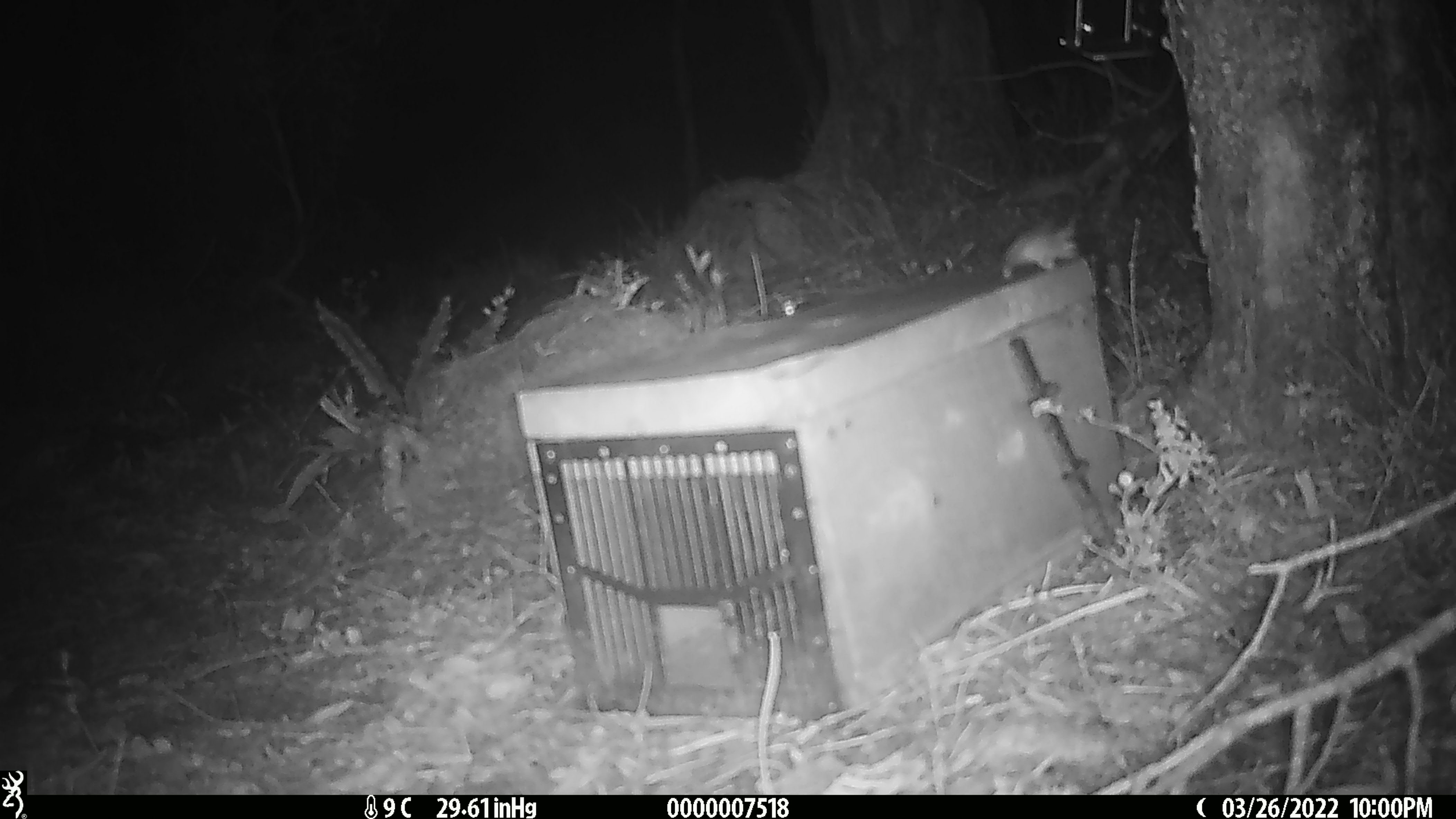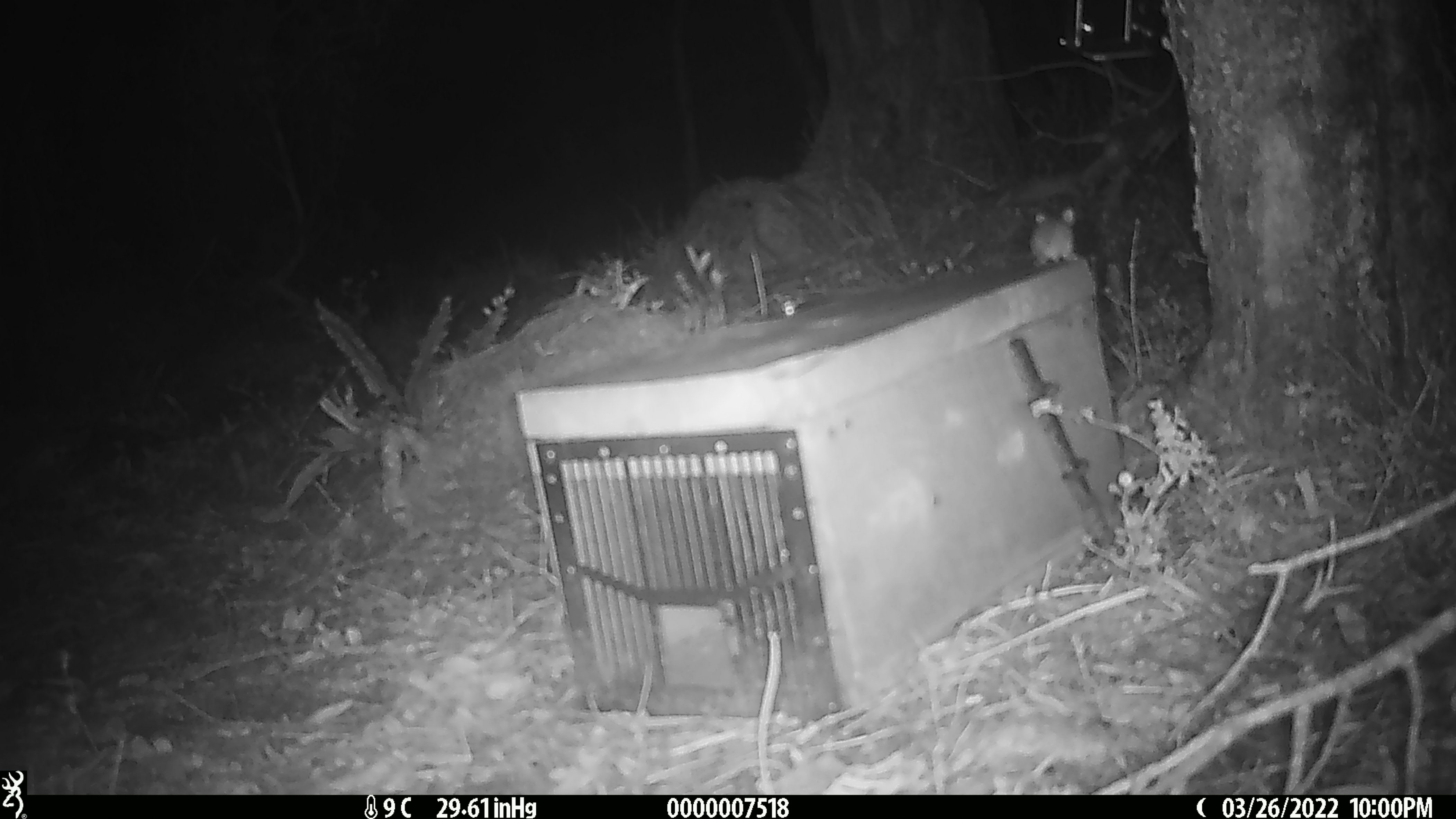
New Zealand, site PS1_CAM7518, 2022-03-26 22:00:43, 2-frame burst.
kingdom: Animalia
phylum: Chordata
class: Mammalia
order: Rodentia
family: Muridae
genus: Mus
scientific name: Mus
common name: mouse